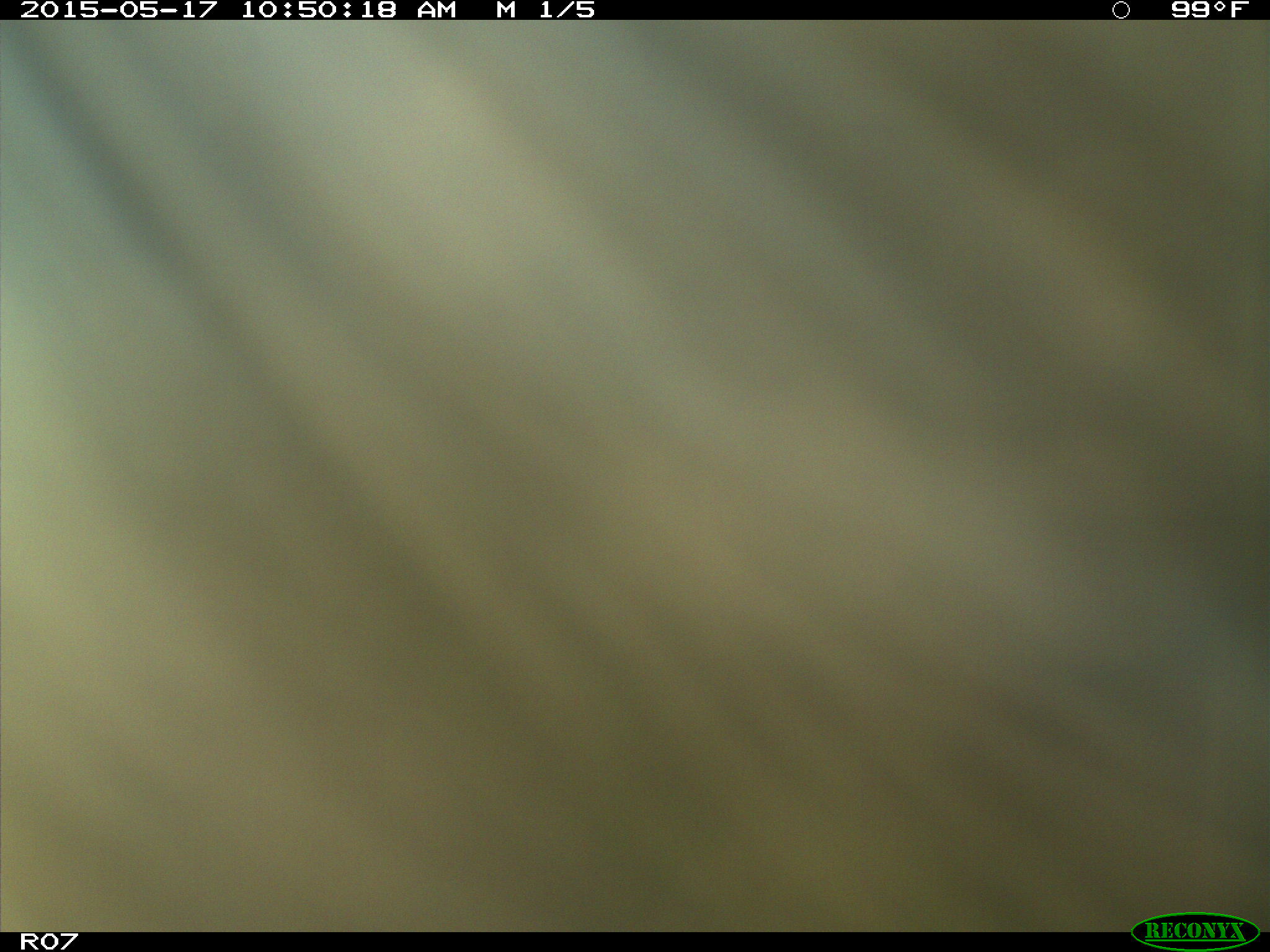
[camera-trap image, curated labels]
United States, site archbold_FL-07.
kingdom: Animalia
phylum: Chordata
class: Mammalia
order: Artiodactyla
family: Bovidae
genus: Bos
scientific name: Bos taurus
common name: domestic cow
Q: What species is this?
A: Bos taurus (domestic cow).